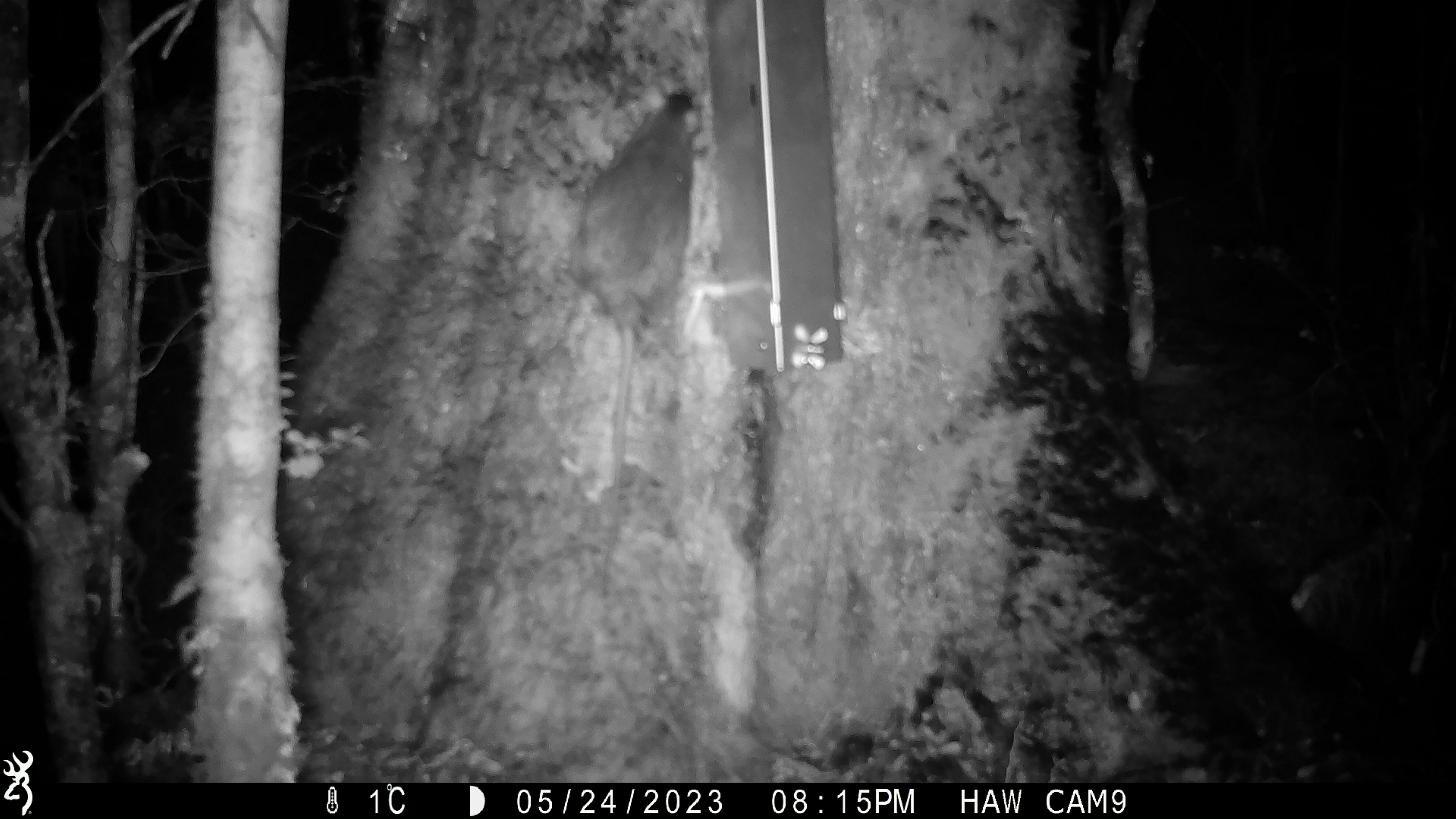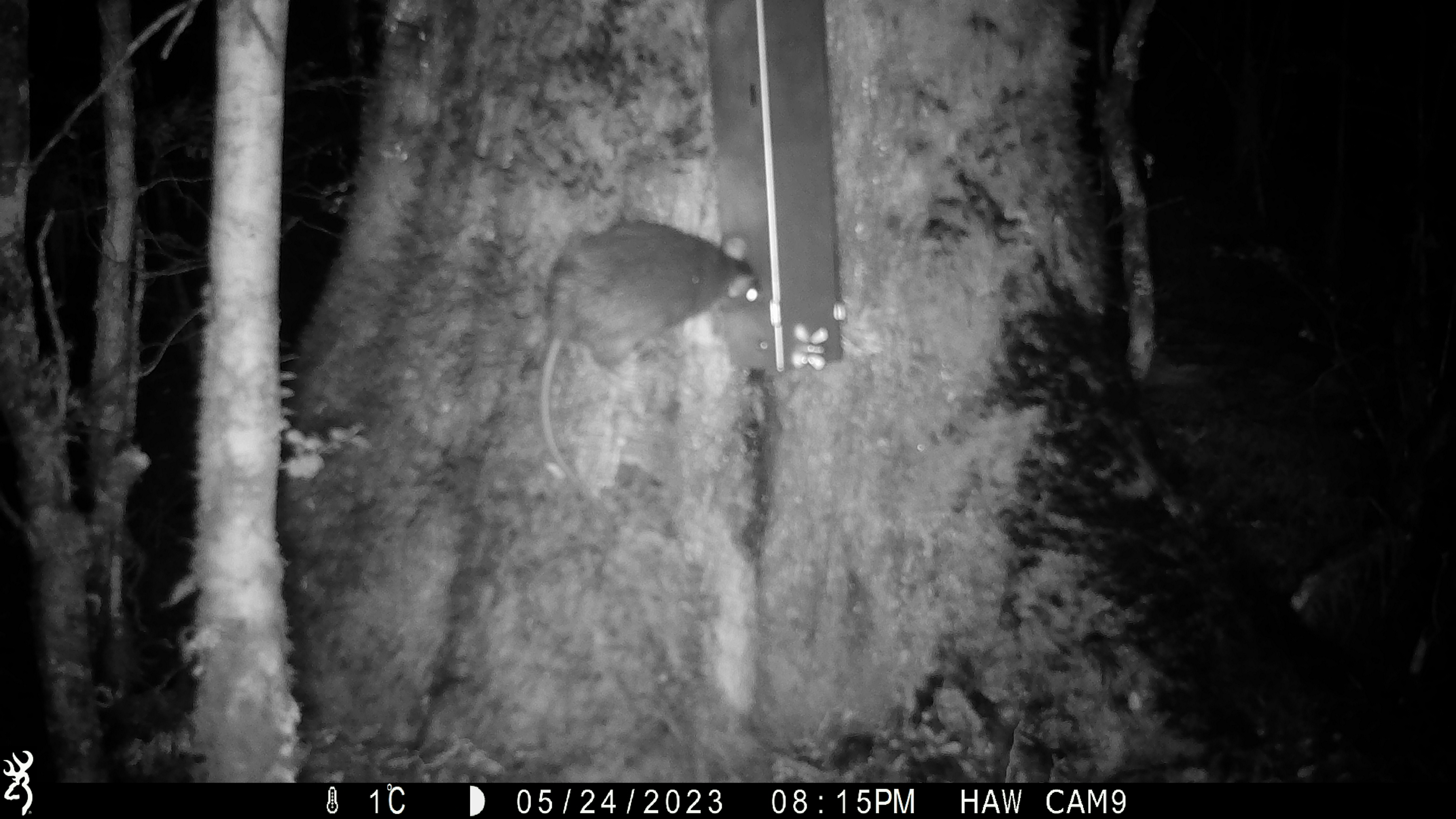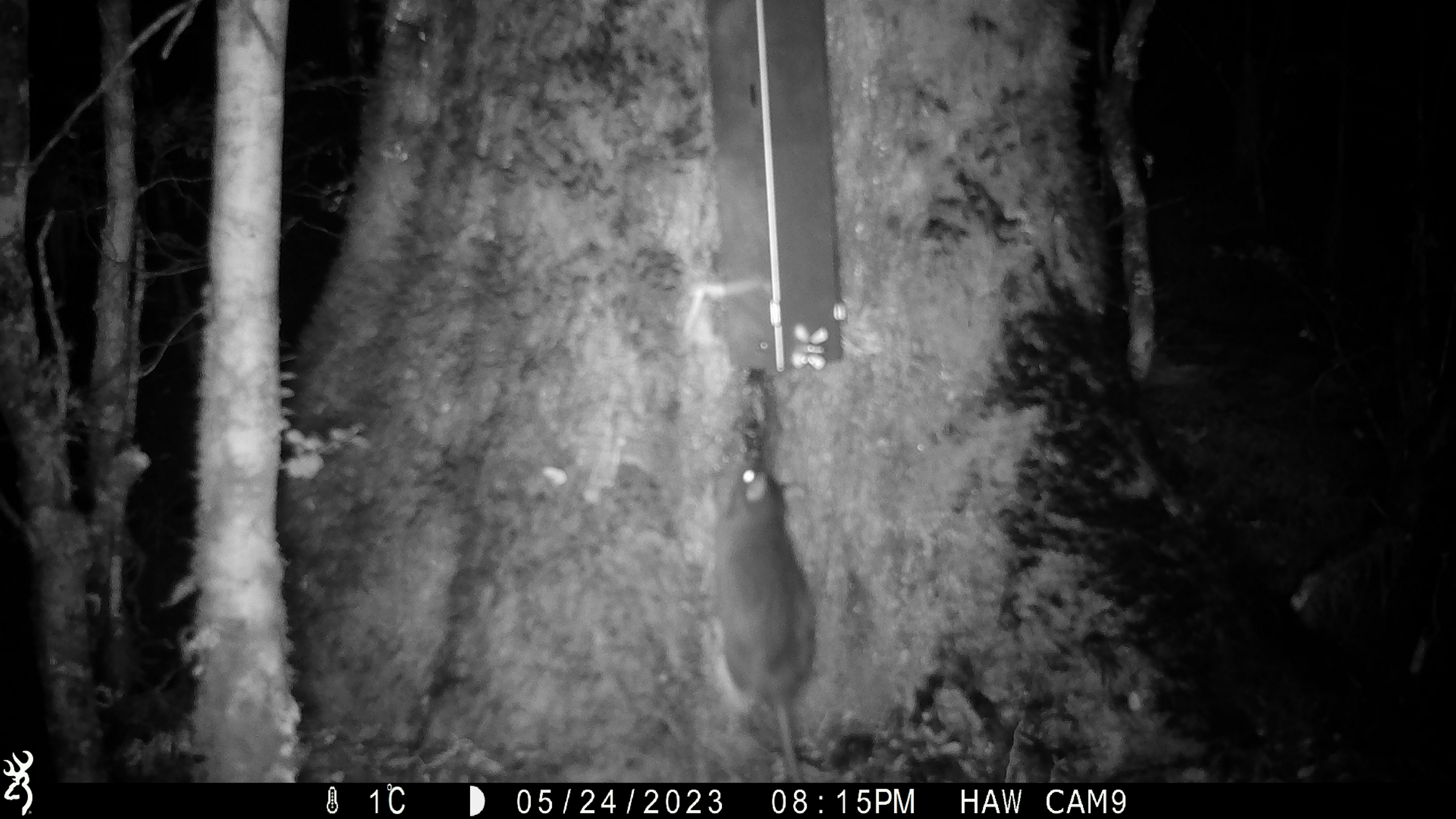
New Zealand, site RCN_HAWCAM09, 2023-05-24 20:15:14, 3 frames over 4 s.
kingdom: Animalia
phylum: Chordata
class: Mammalia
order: Rodentia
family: Muridae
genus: Rattus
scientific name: Rattus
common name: rat